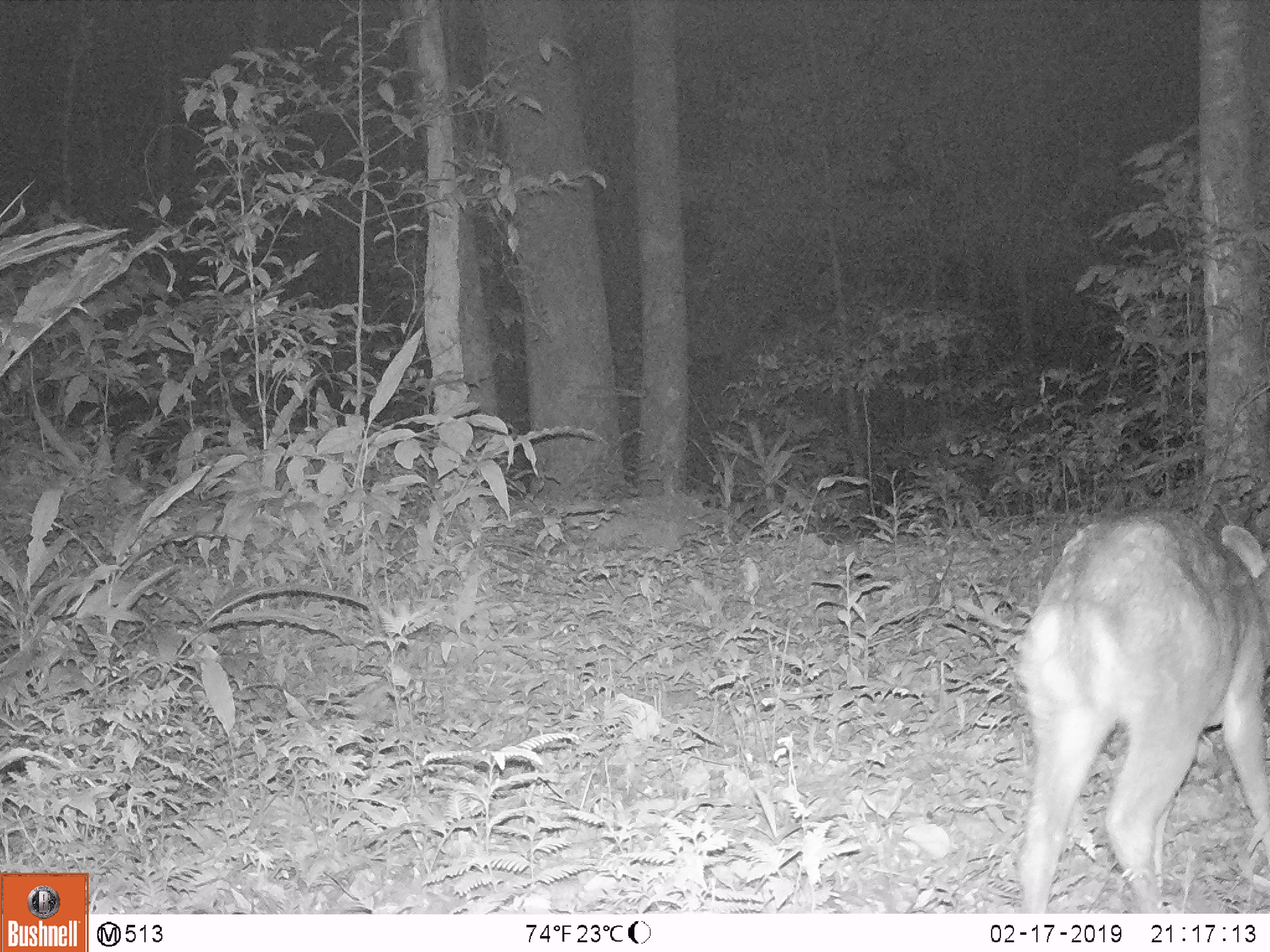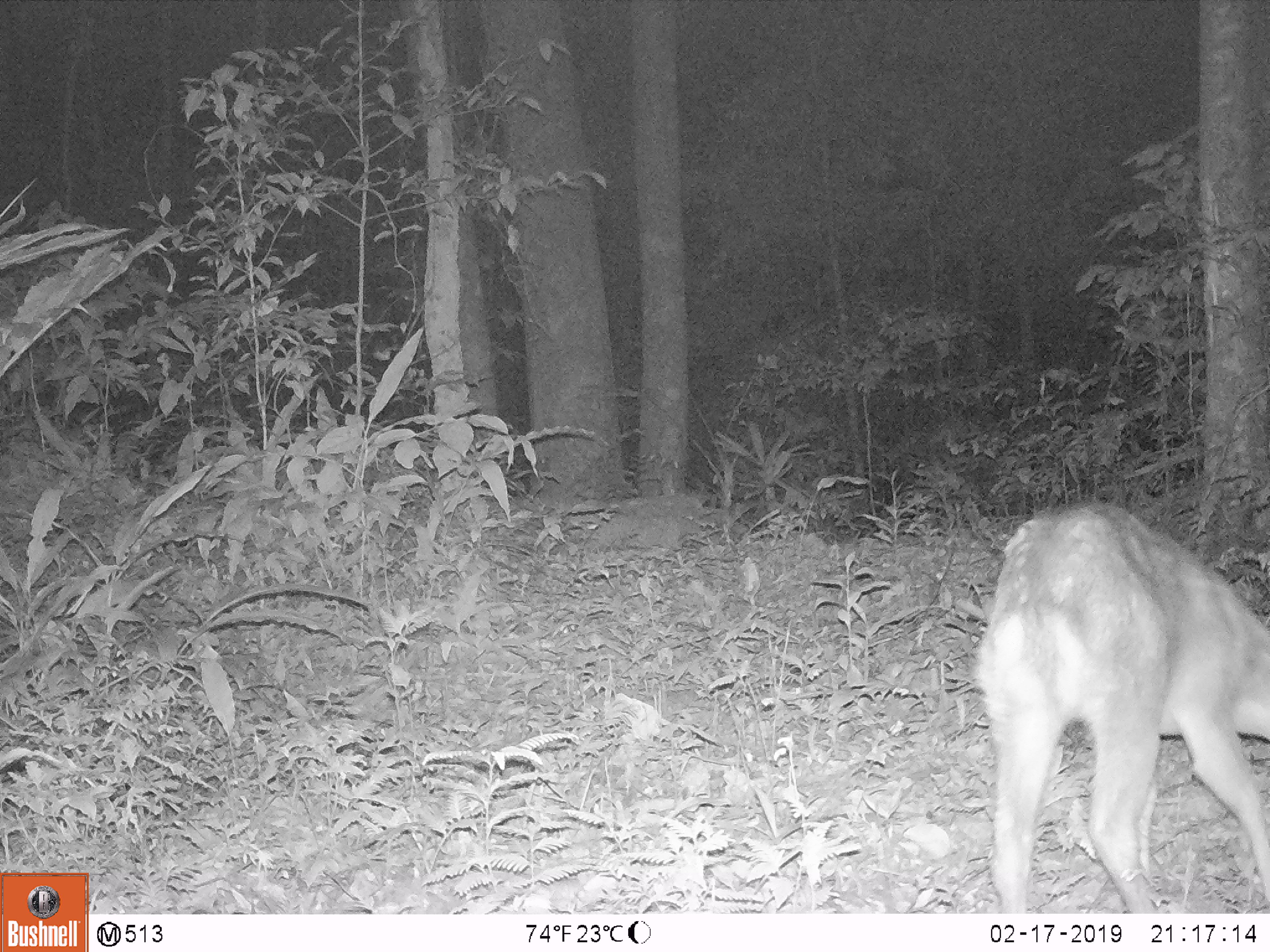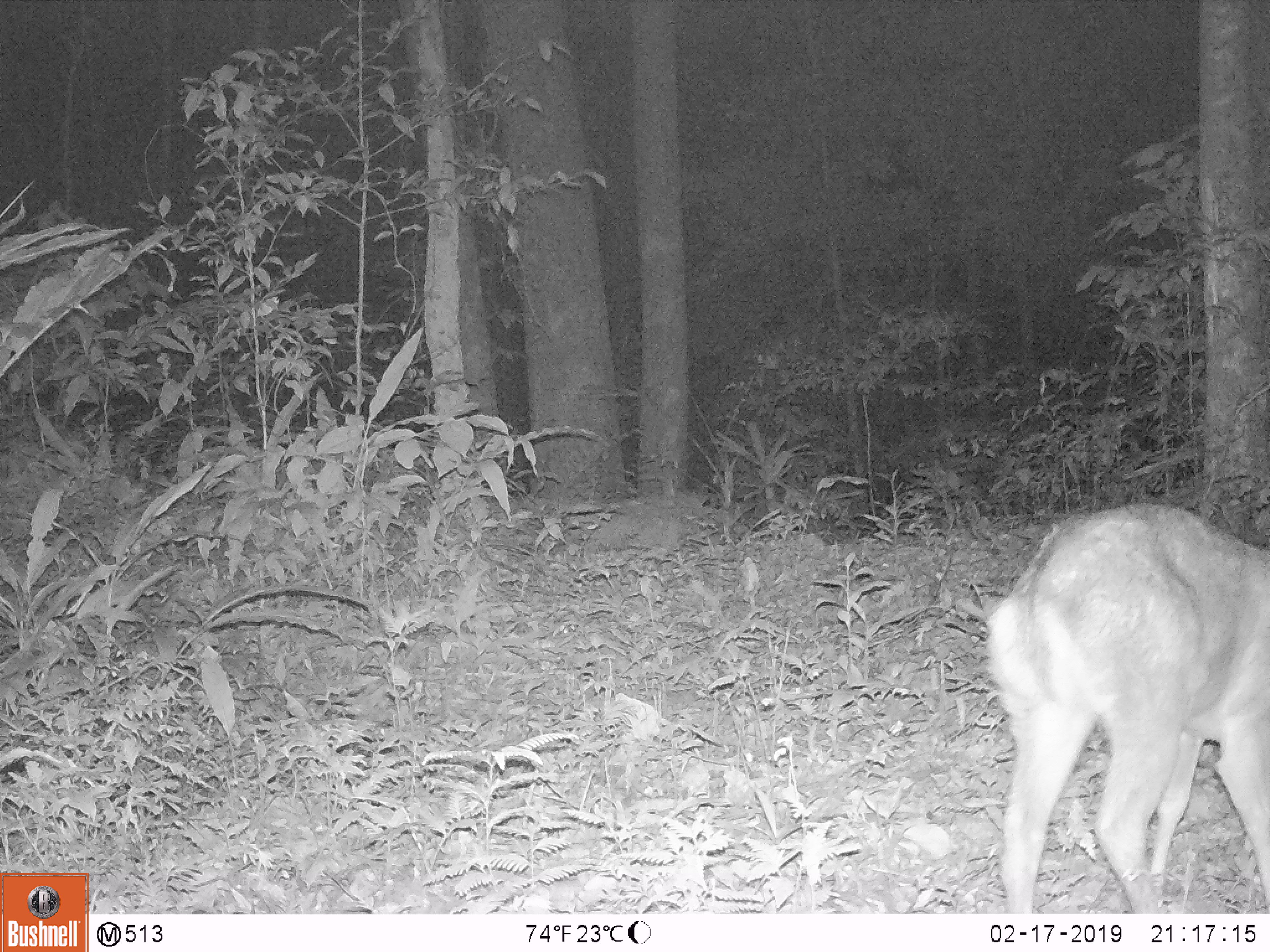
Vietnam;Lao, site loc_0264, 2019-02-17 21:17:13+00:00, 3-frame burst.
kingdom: Animalia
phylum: Chordata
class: Mammalia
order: Artiodactyla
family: Cervidae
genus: Muntiacus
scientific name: Muntiacus vuquangensis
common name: large-antlered muntjac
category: large antlered muntjac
Large antlered muntjac (large-antlered muntjac) (Muntiacus vuquangensis). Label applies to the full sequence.